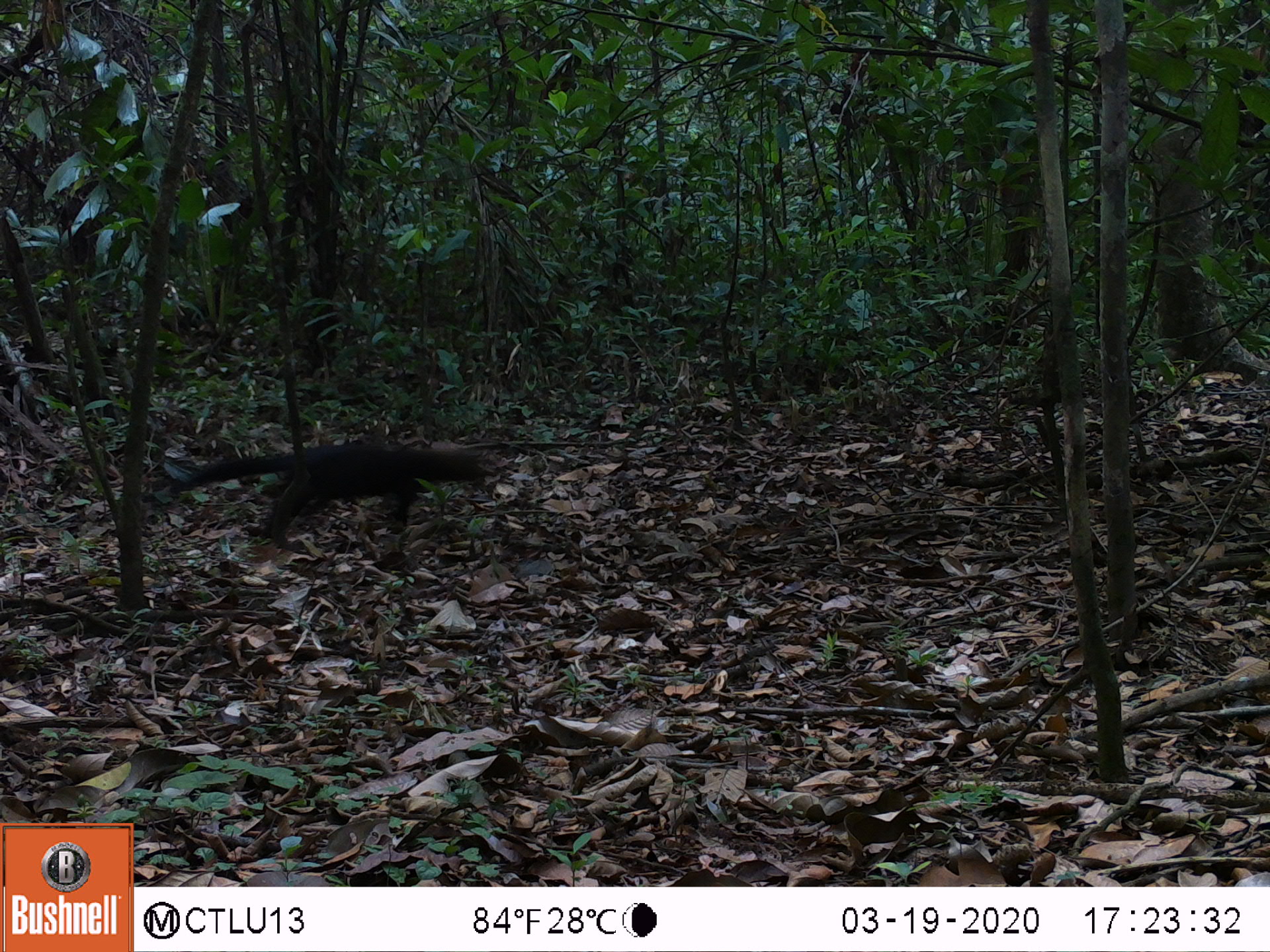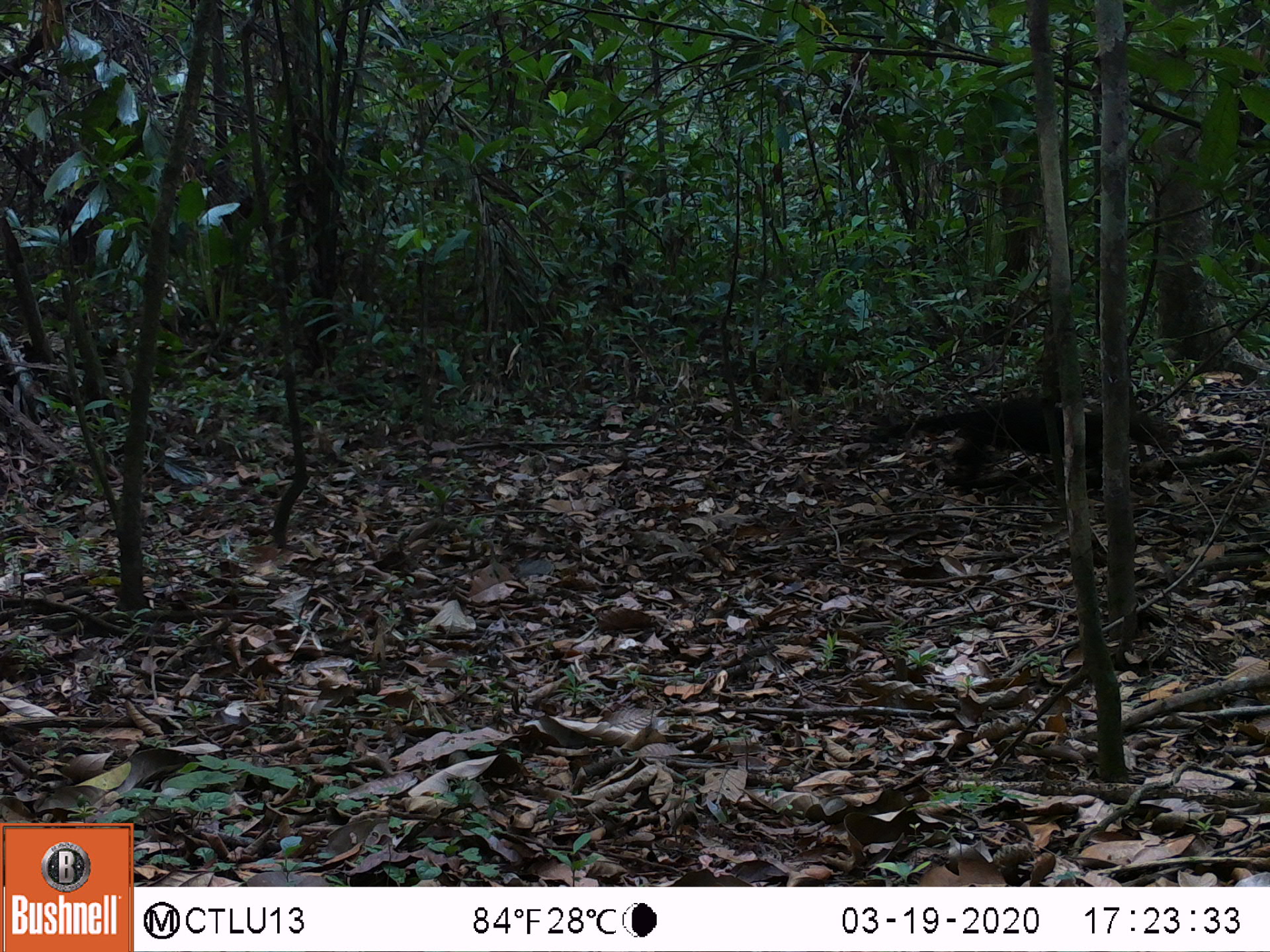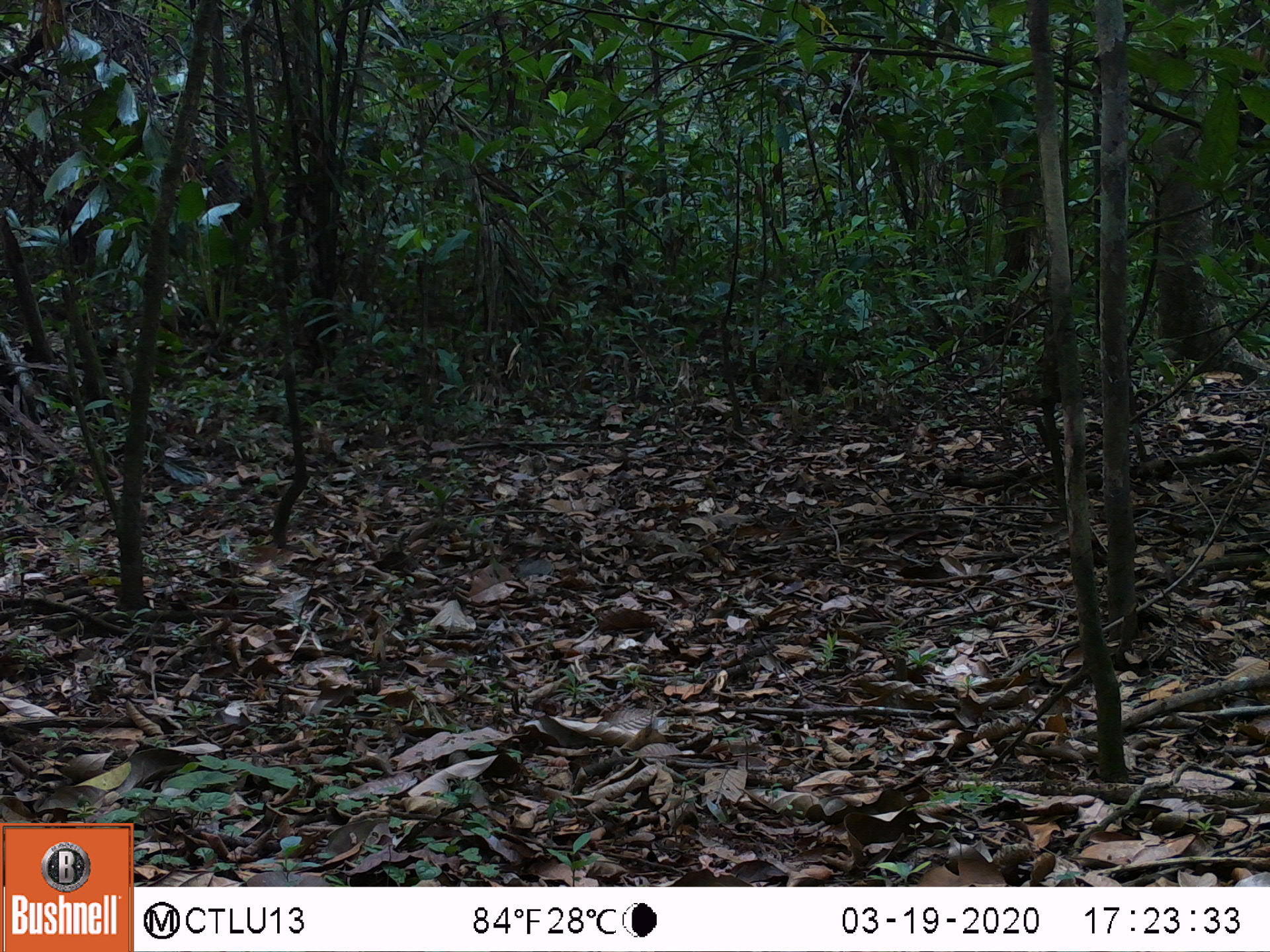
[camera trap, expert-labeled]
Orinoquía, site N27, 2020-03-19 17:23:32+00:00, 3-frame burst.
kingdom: Animalia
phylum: Chordata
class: Mammalia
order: Carnivora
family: Procyonidae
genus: Nasua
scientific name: Nasua nasua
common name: south american coati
South american coati (Nasua nasua).